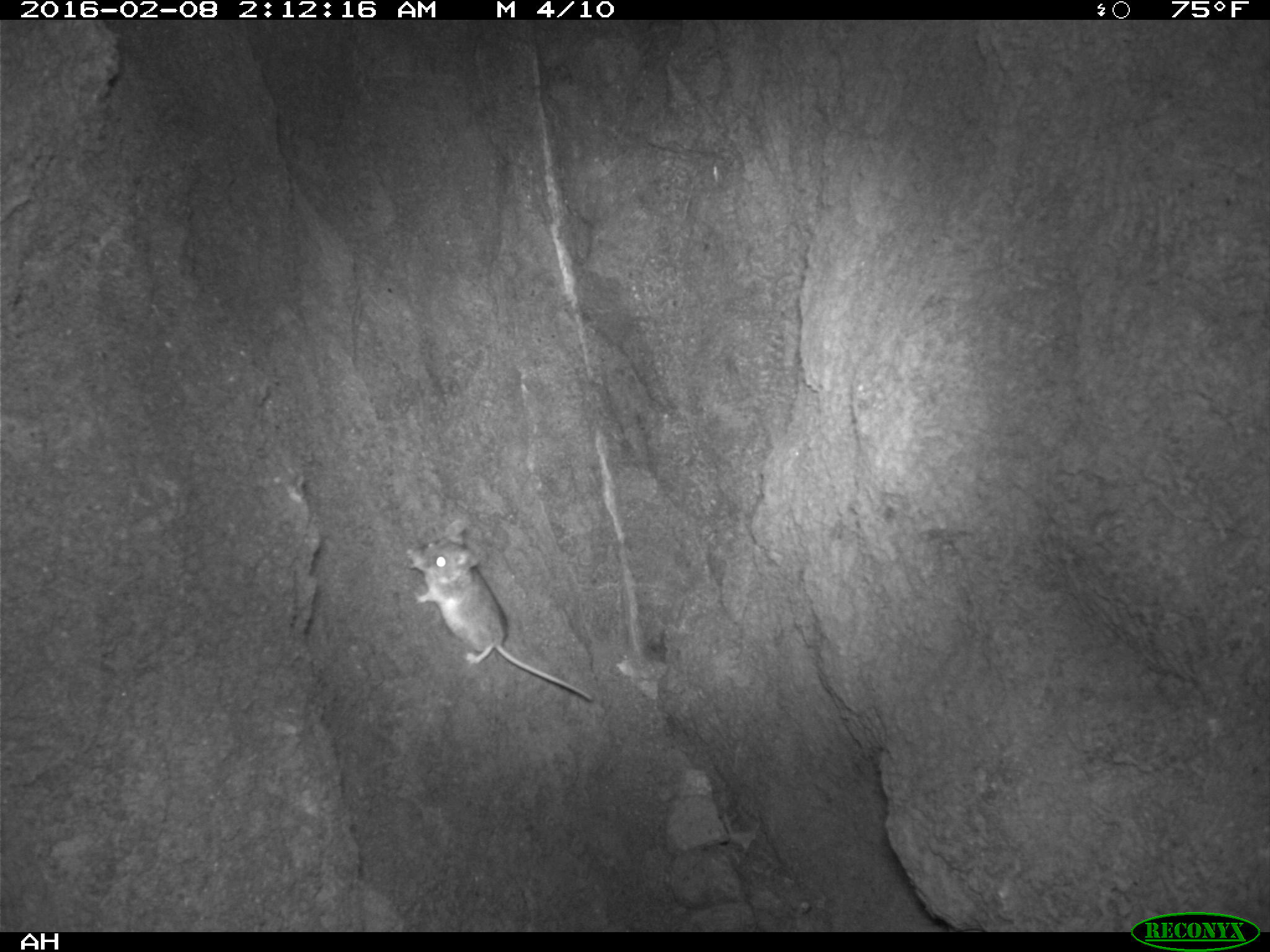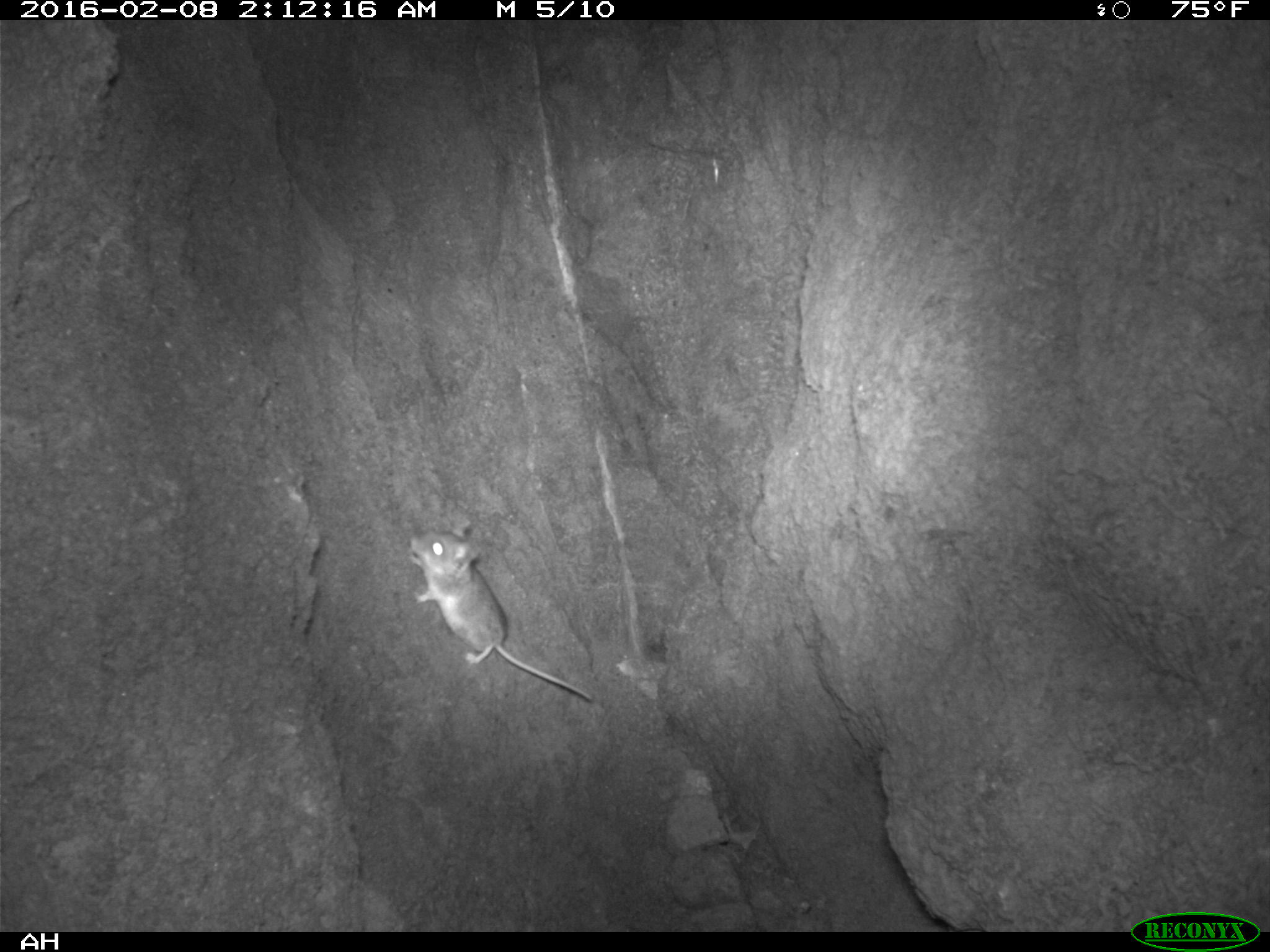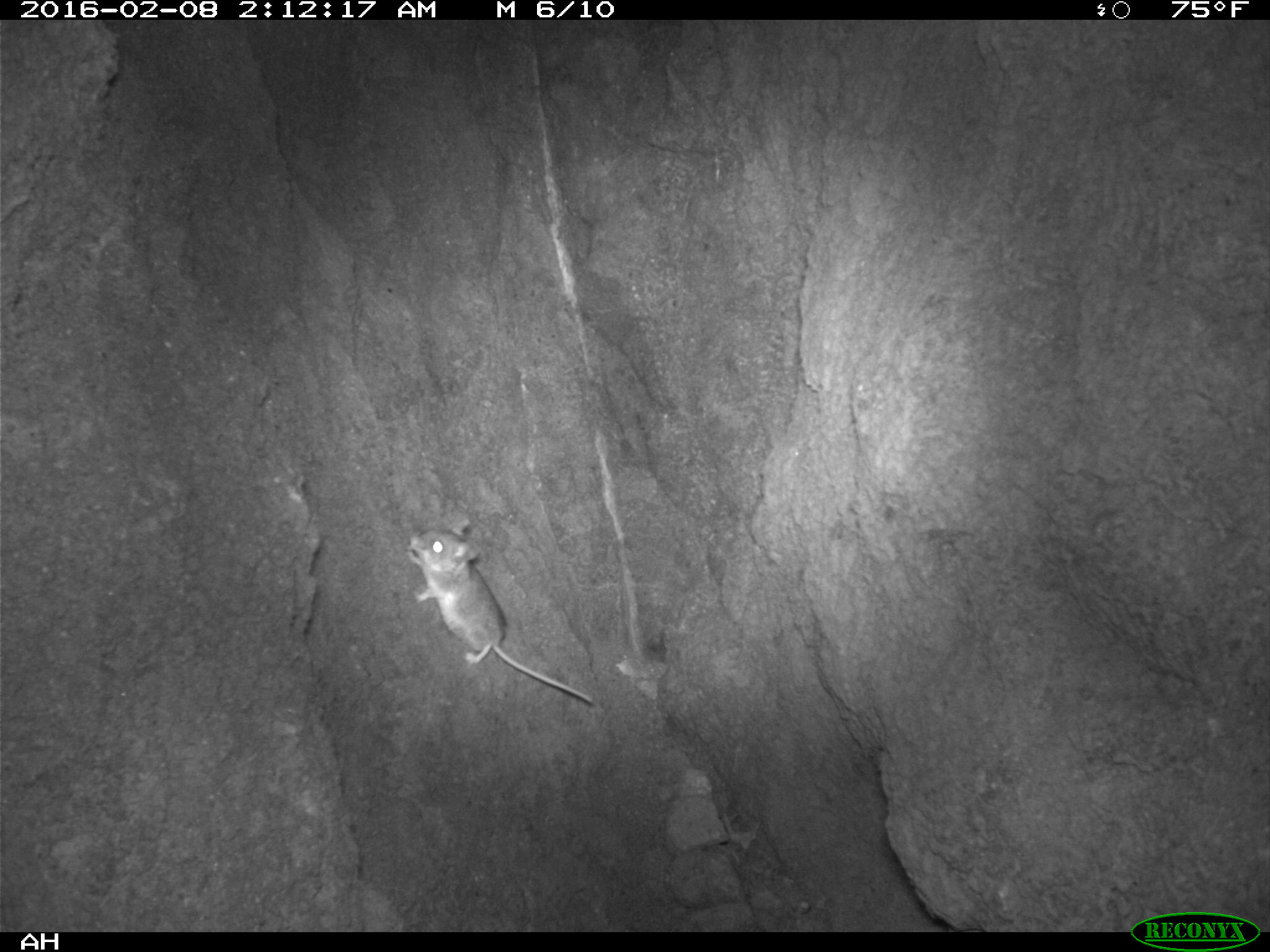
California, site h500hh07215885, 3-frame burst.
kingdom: Animalia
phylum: Chordata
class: Mammalia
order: Rodentia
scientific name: Rodentia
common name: rodent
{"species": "rodent (Rodentia)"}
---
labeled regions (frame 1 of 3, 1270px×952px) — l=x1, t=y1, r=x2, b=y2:
rodent: l=404, t=518, r=594, b=700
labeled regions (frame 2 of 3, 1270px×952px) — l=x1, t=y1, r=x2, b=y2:
rodent: l=406, t=520, r=590, b=699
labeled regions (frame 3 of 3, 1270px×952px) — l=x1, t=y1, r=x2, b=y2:
rodent: l=405, t=513, r=596, b=705